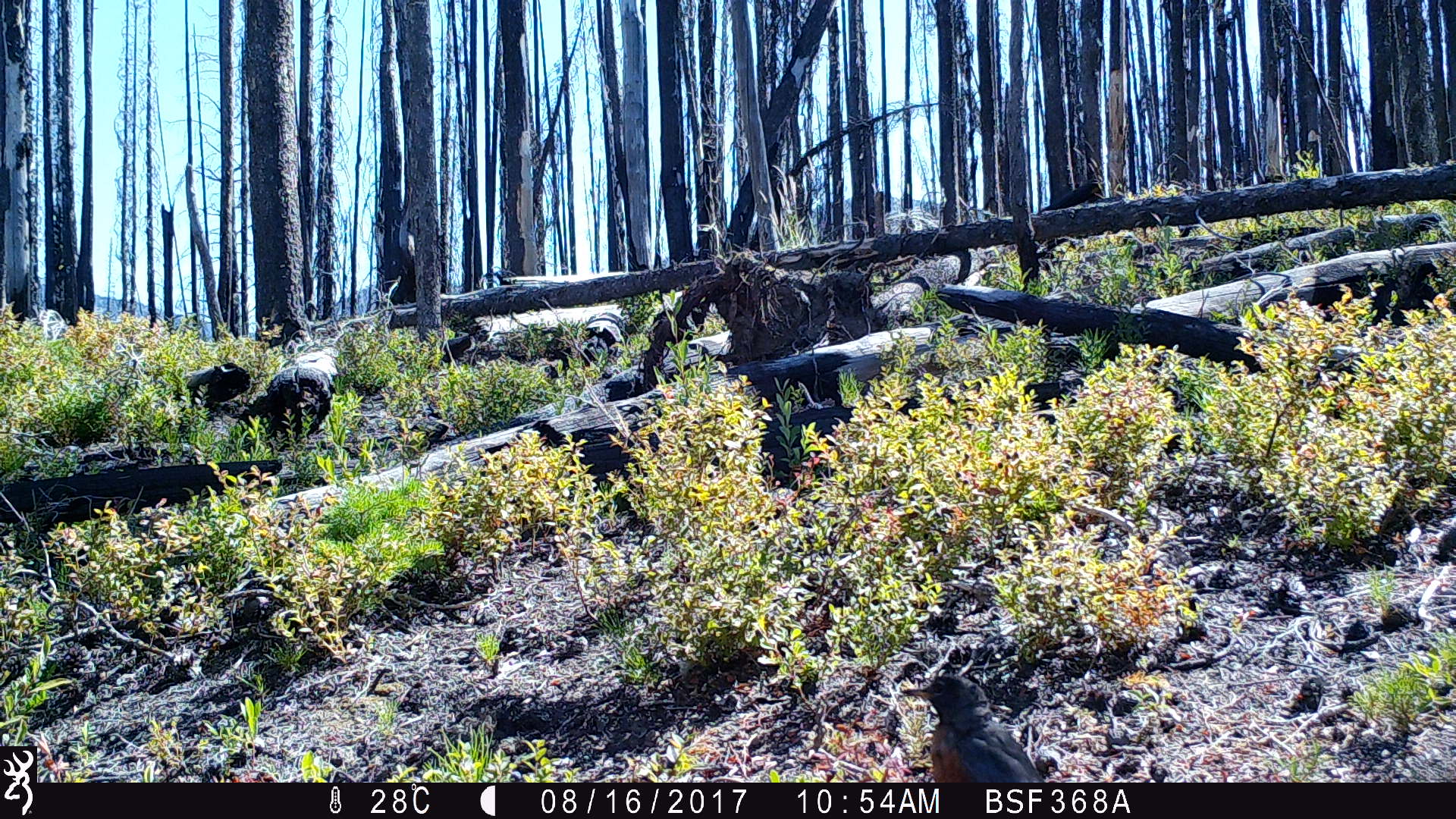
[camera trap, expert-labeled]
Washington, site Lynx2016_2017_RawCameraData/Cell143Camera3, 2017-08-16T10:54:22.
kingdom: Animalia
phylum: Chordata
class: Aves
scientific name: Aves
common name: birds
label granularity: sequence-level